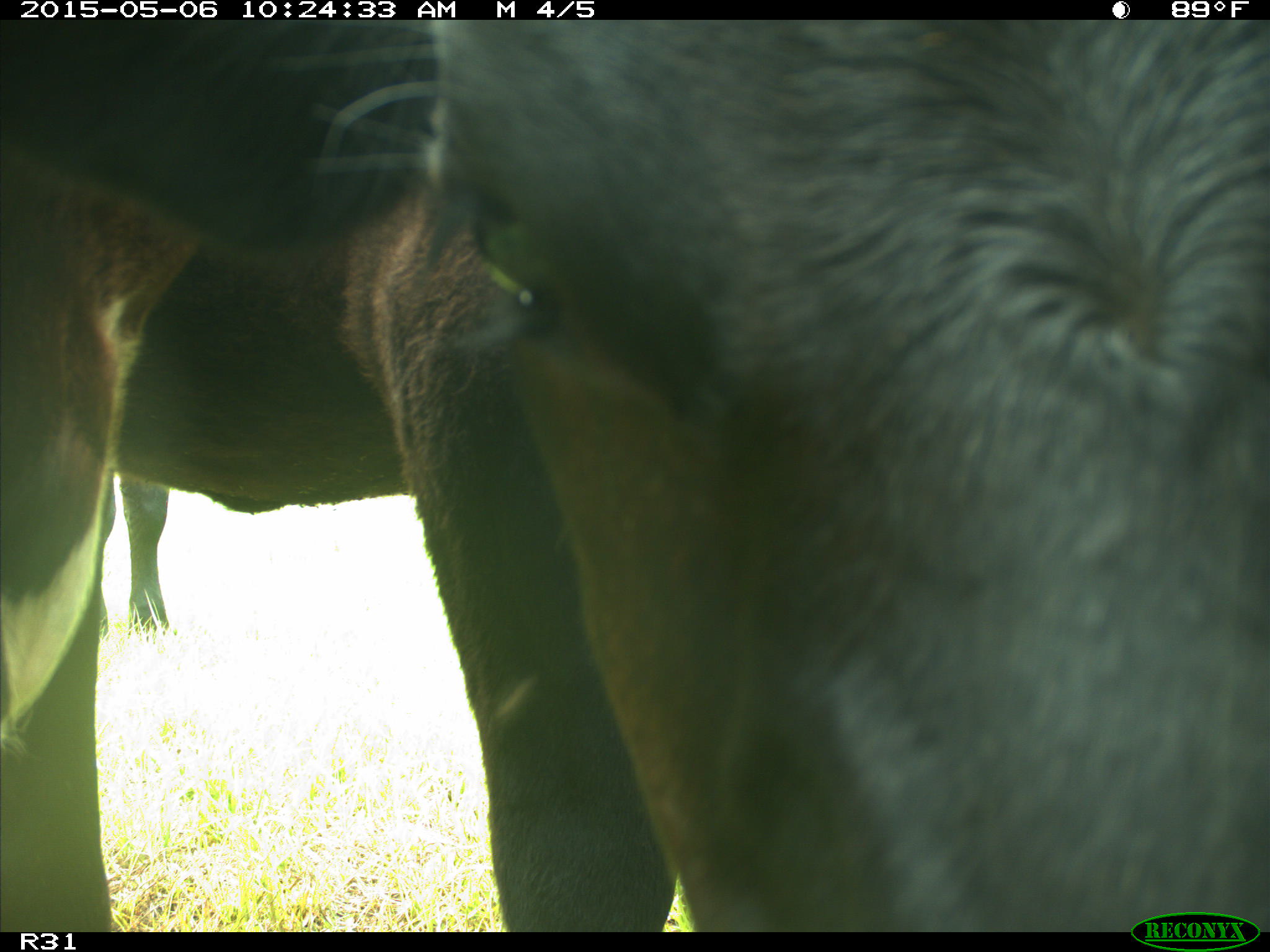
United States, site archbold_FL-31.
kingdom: Animalia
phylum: Chordata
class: Mammalia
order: Artiodactyla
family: Bovidae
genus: Bos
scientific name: Bos taurus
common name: domestic cow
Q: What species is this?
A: Bos taurus (domestic cow).